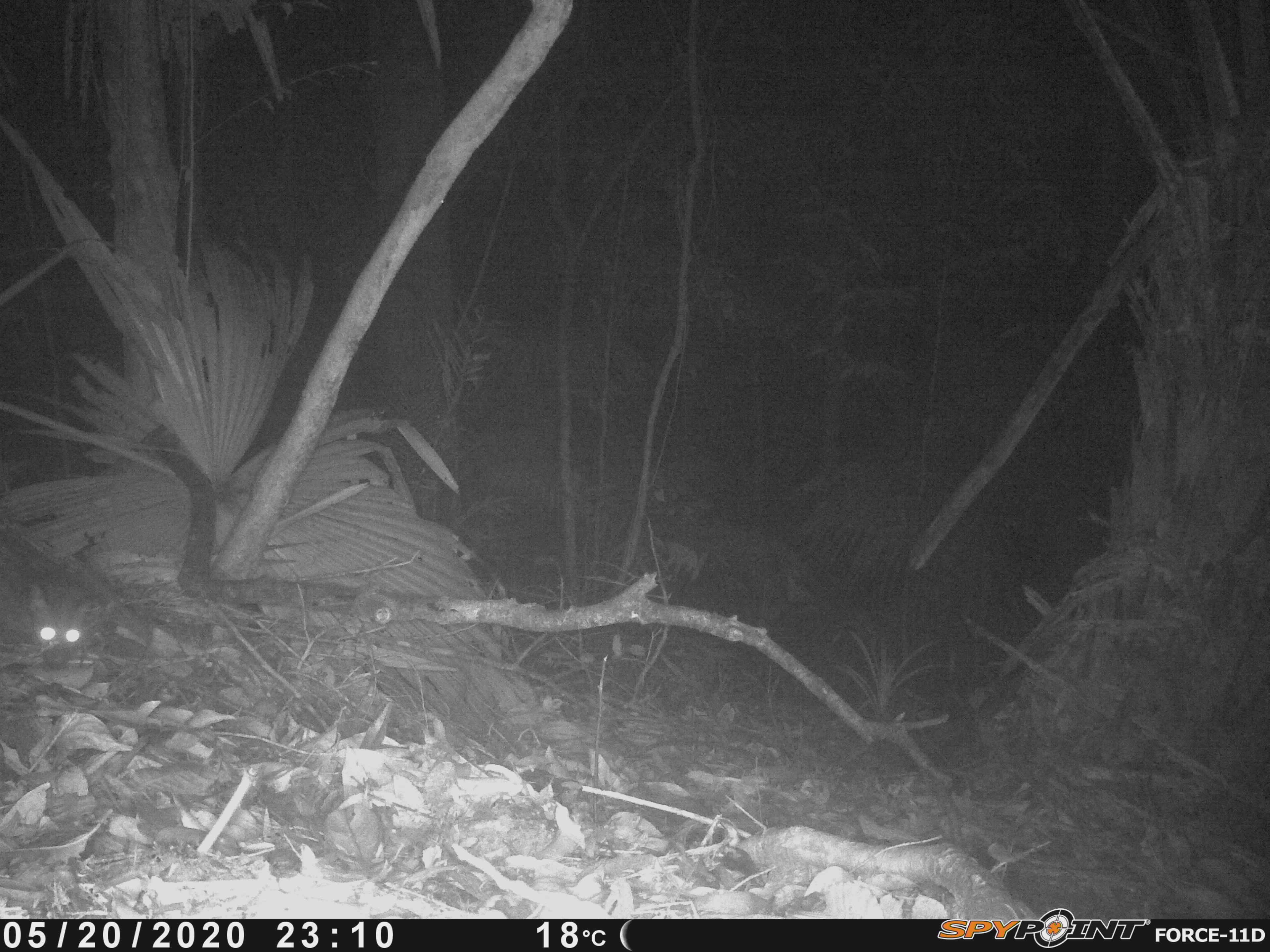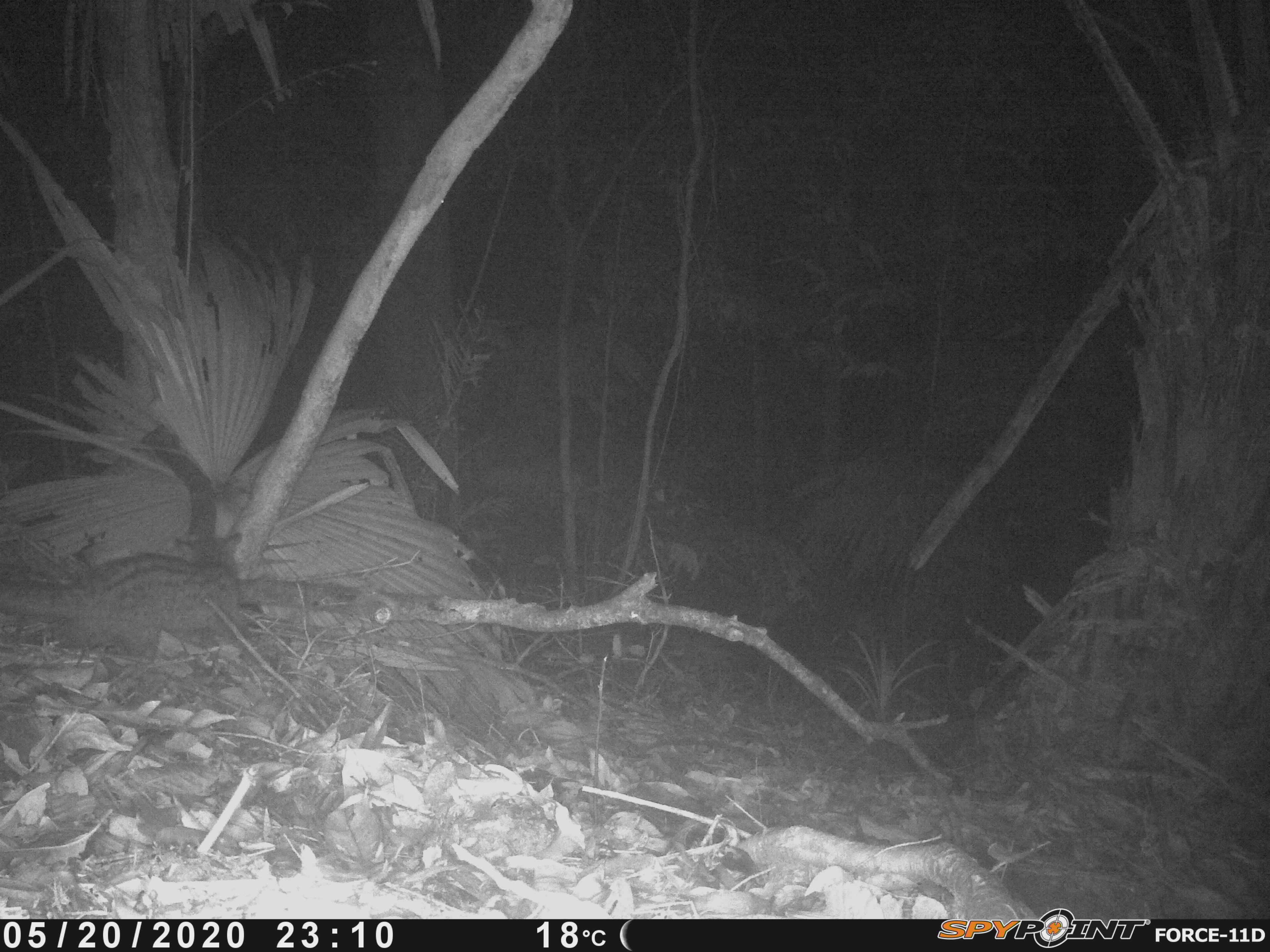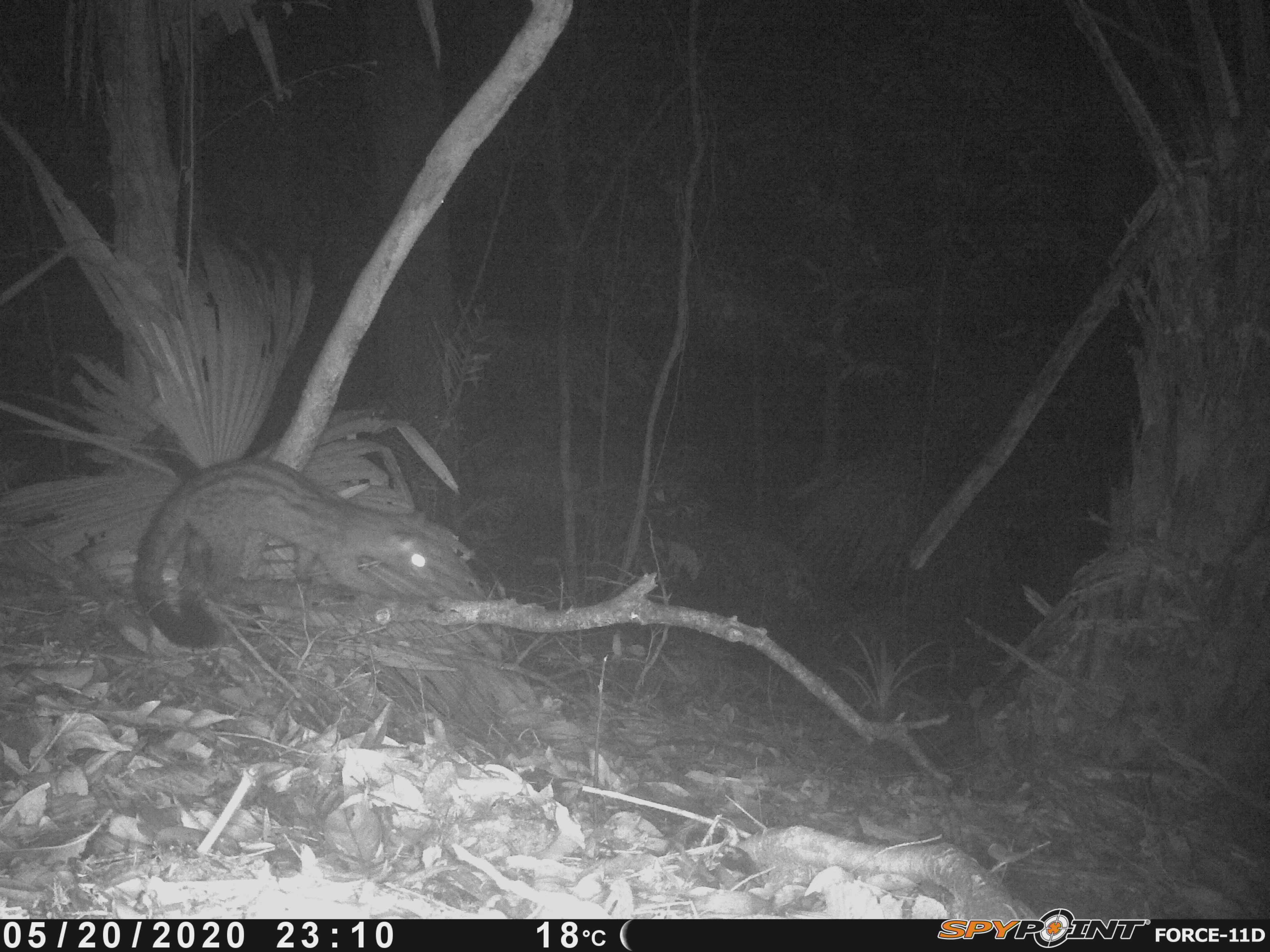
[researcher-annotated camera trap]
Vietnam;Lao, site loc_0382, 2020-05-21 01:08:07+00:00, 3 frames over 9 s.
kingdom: Animalia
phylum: Chordata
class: Mammalia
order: Carnivora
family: Viverridae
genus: Paradoxurus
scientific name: Paradoxurus hermaphroditus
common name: common palm civet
Common palm civet (Paradoxurus hermaphroditus). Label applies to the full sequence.